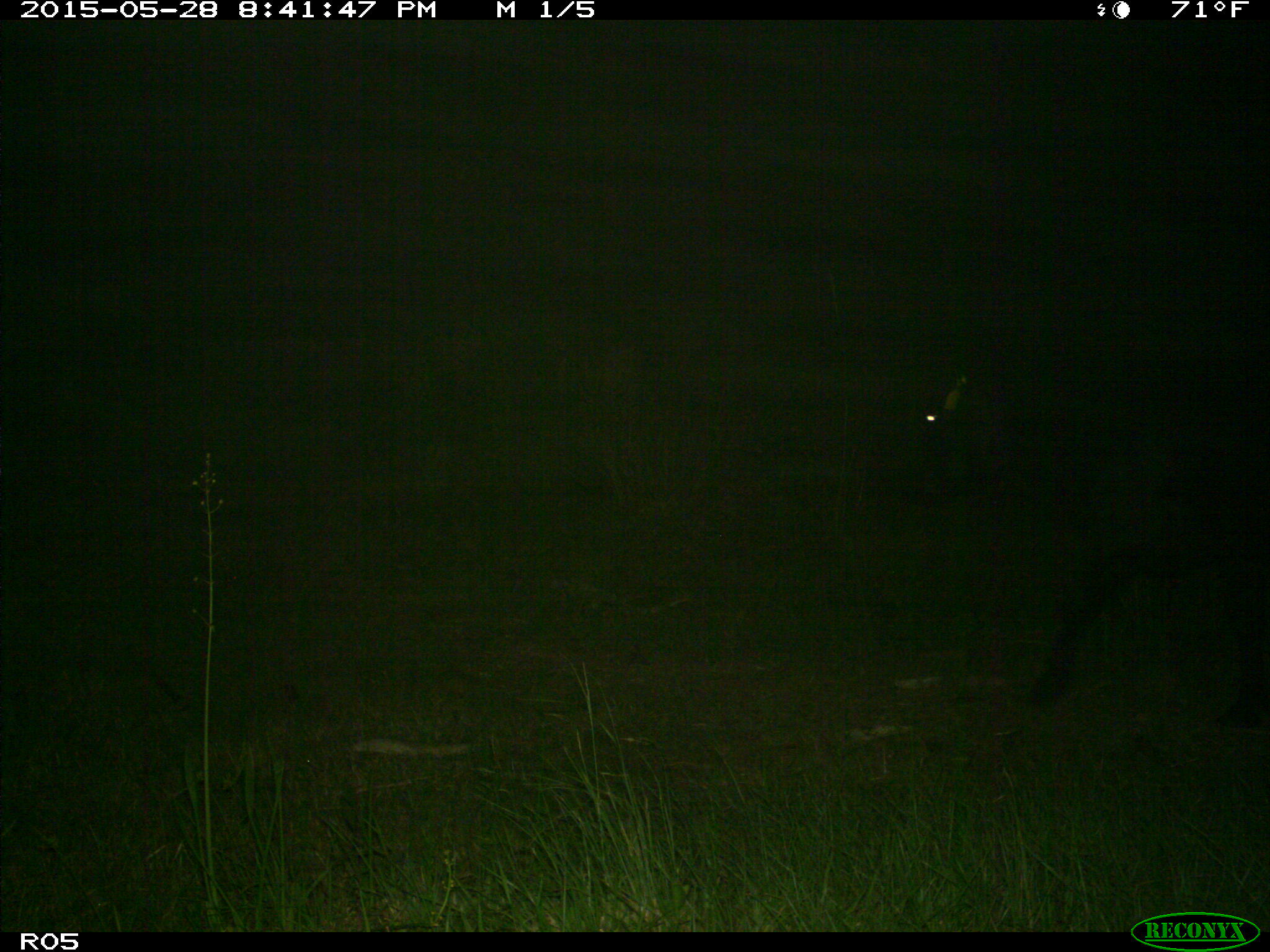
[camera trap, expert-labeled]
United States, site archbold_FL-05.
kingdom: Animalia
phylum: Chordata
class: Mammalia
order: Artiodactyla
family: Bovidae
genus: Bos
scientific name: Bos taurus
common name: domestic cow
Bos taurus (domestic cow).